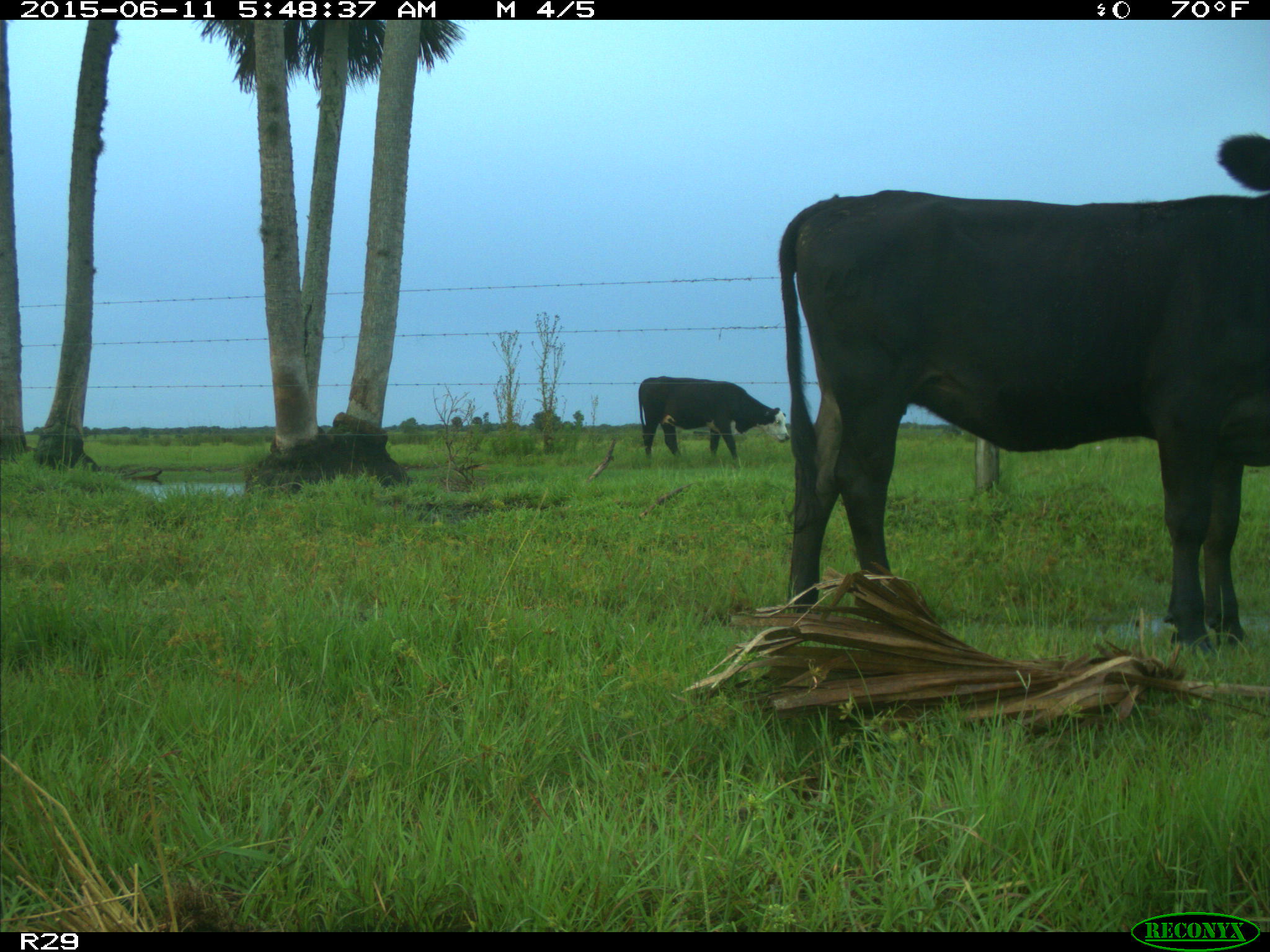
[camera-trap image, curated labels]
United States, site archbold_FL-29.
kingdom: Animalia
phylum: Chordata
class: Mammalia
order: Artiodactyla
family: Bovidae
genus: Bos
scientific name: Bos taurus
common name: domestic cow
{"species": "Bos taurus (domestic cow)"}